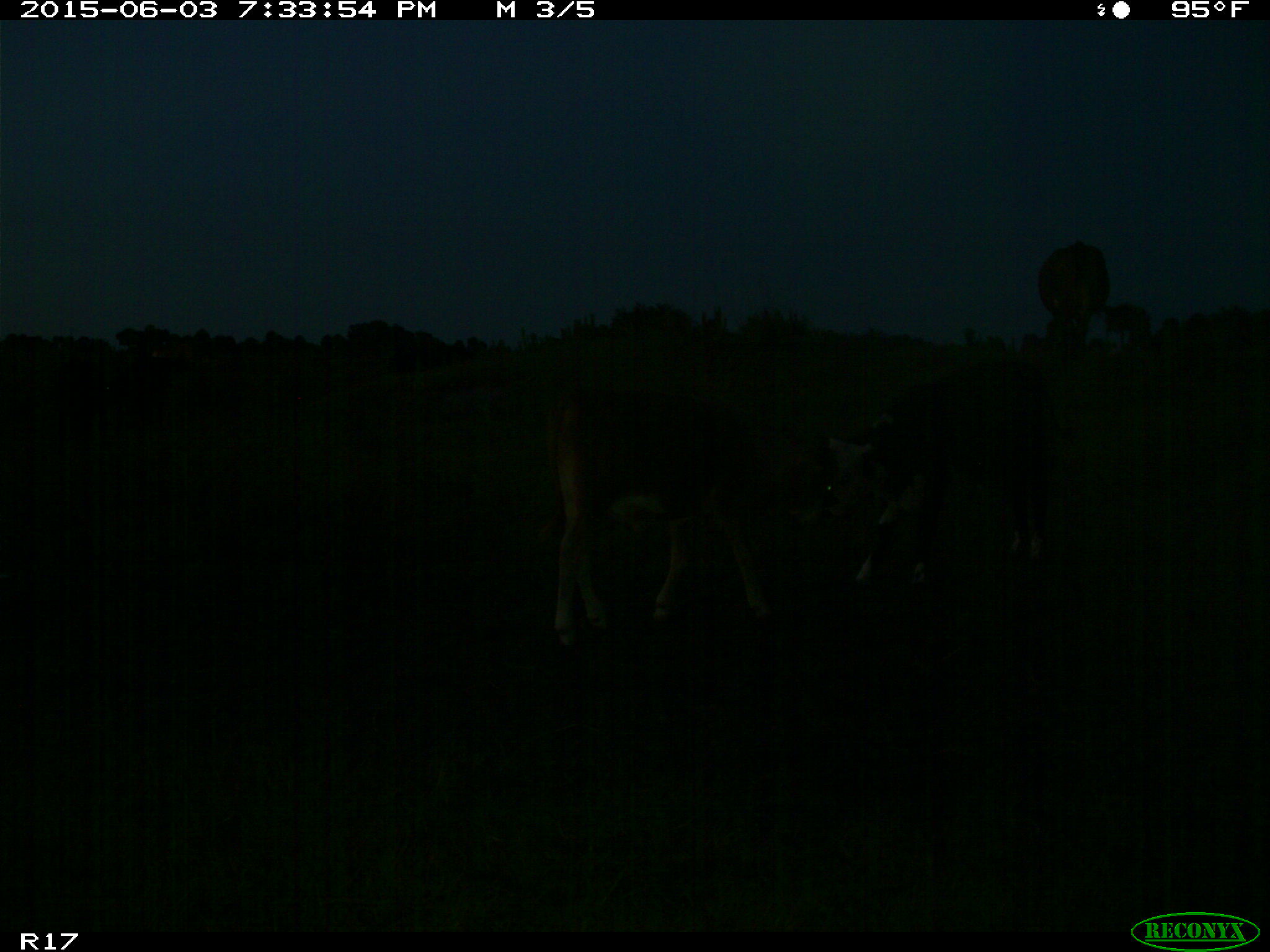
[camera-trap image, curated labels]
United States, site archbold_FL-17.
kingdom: Animalia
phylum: Chordata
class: Mammalia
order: Artiodactyla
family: Bovidae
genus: Bos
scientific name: Bos taurus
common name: domestic cow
Bos taurus (domestic cow).